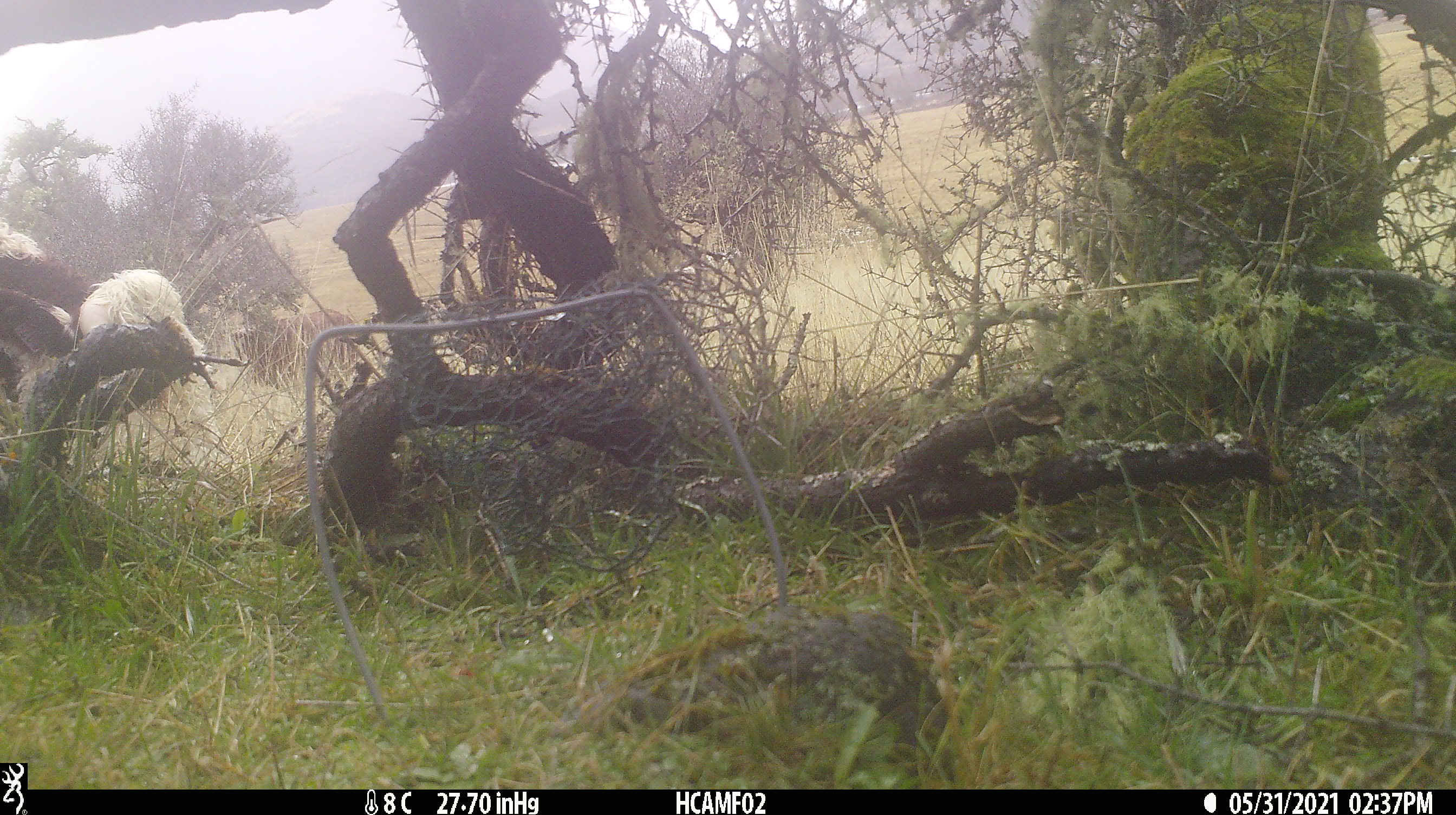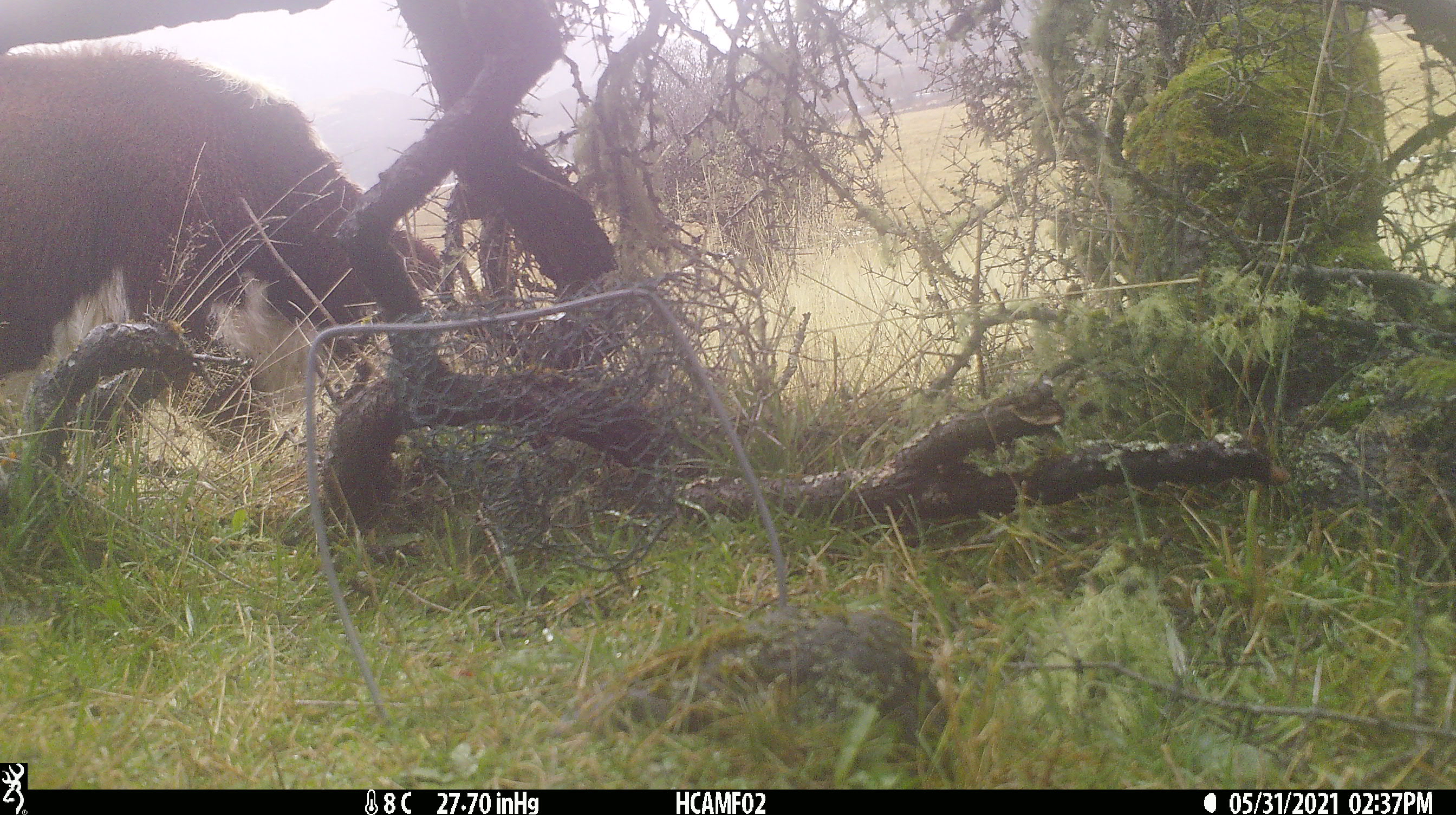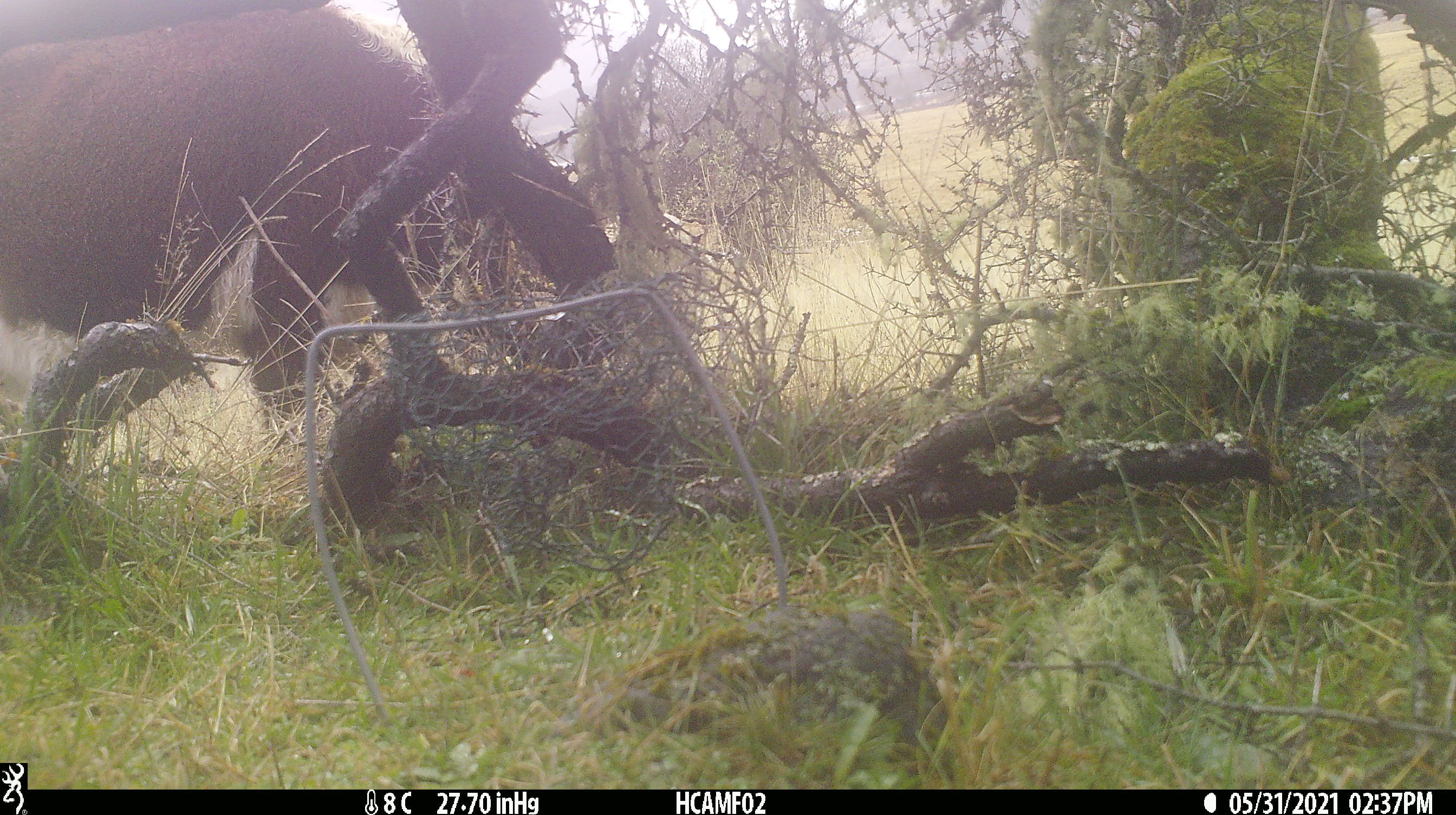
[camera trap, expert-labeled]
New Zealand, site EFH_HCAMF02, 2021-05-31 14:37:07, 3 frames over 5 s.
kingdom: Animalia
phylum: Chordata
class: Mammalia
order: Artiodactyla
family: Bovidae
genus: Bos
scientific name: Bos taurus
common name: domestic cow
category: cow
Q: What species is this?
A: Cow (domestic cow) (Bos taurus).